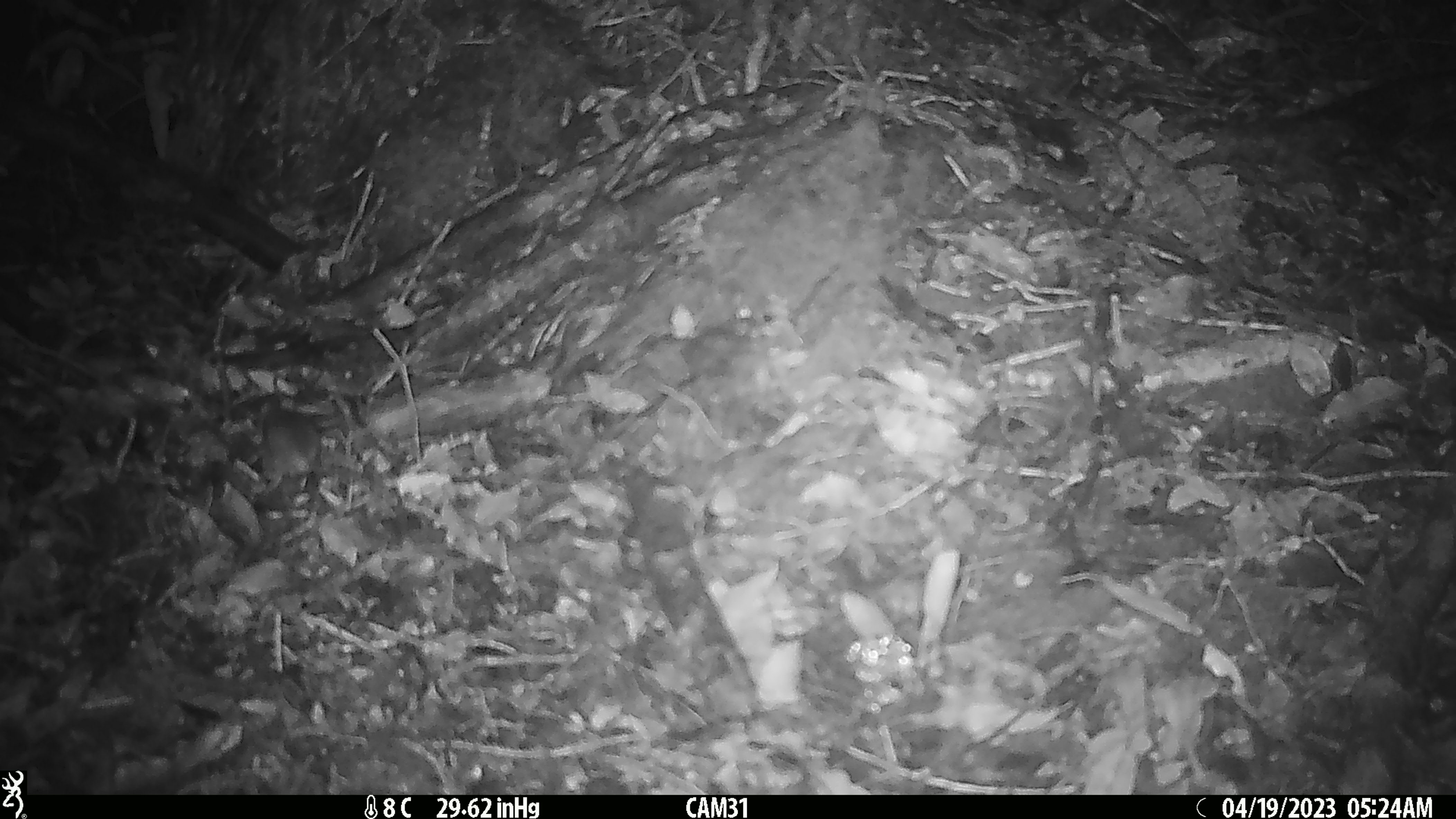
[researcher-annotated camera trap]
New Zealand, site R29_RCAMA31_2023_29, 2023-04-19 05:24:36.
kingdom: Animalia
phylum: Chordata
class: Mammalia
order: Rodentia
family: Muridae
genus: Mus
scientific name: Mus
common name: mouse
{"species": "mouse (Mus)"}